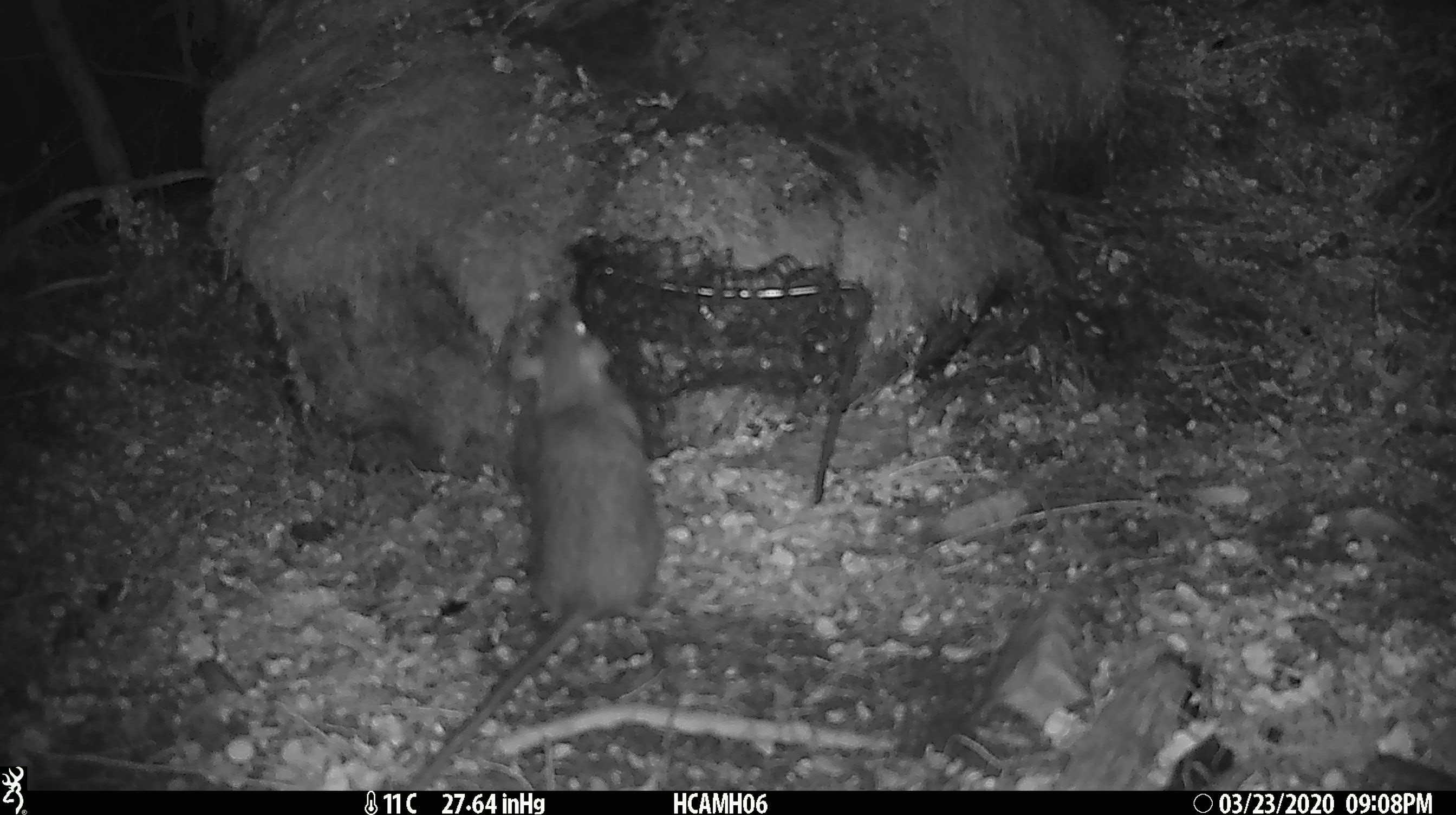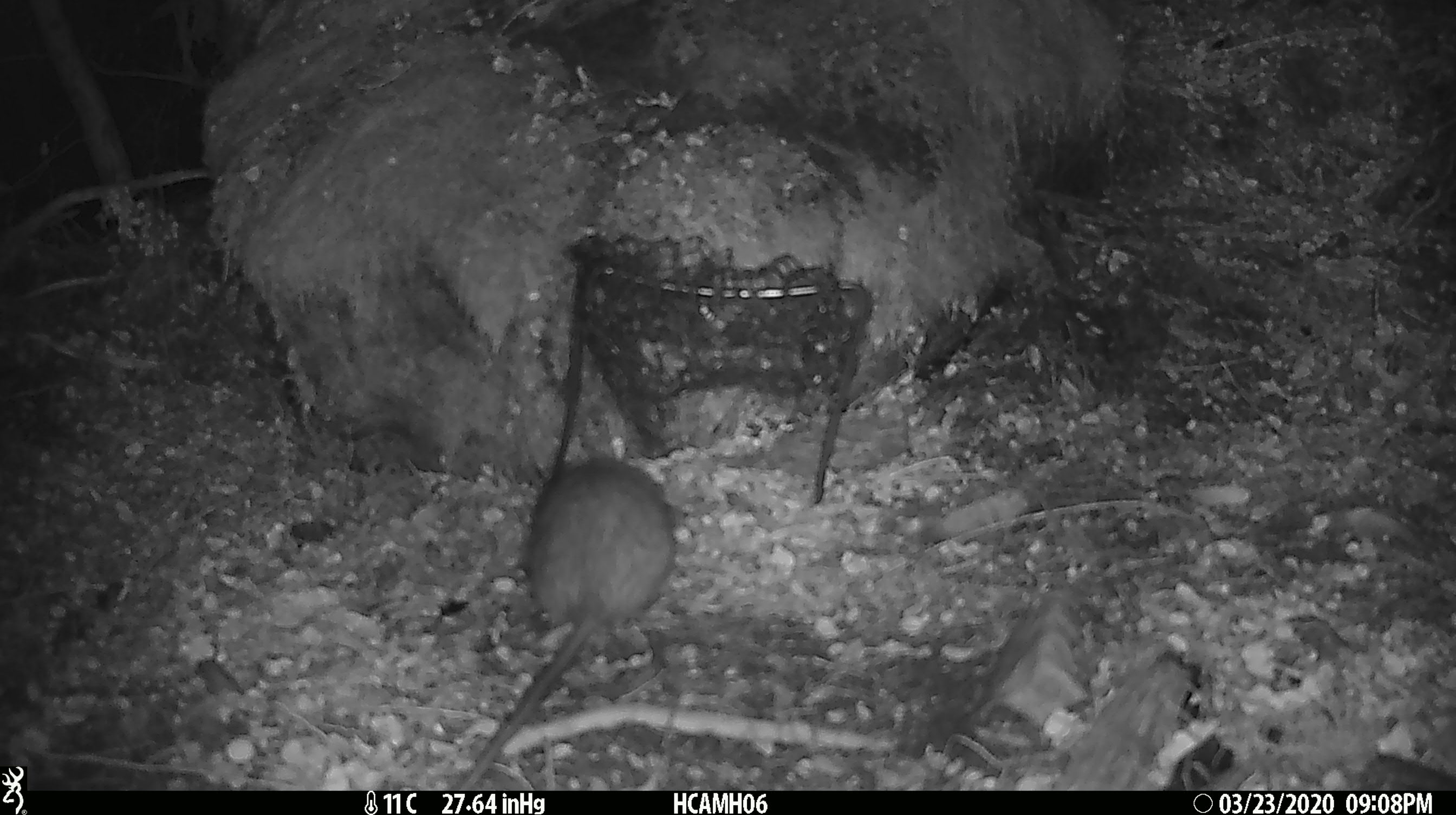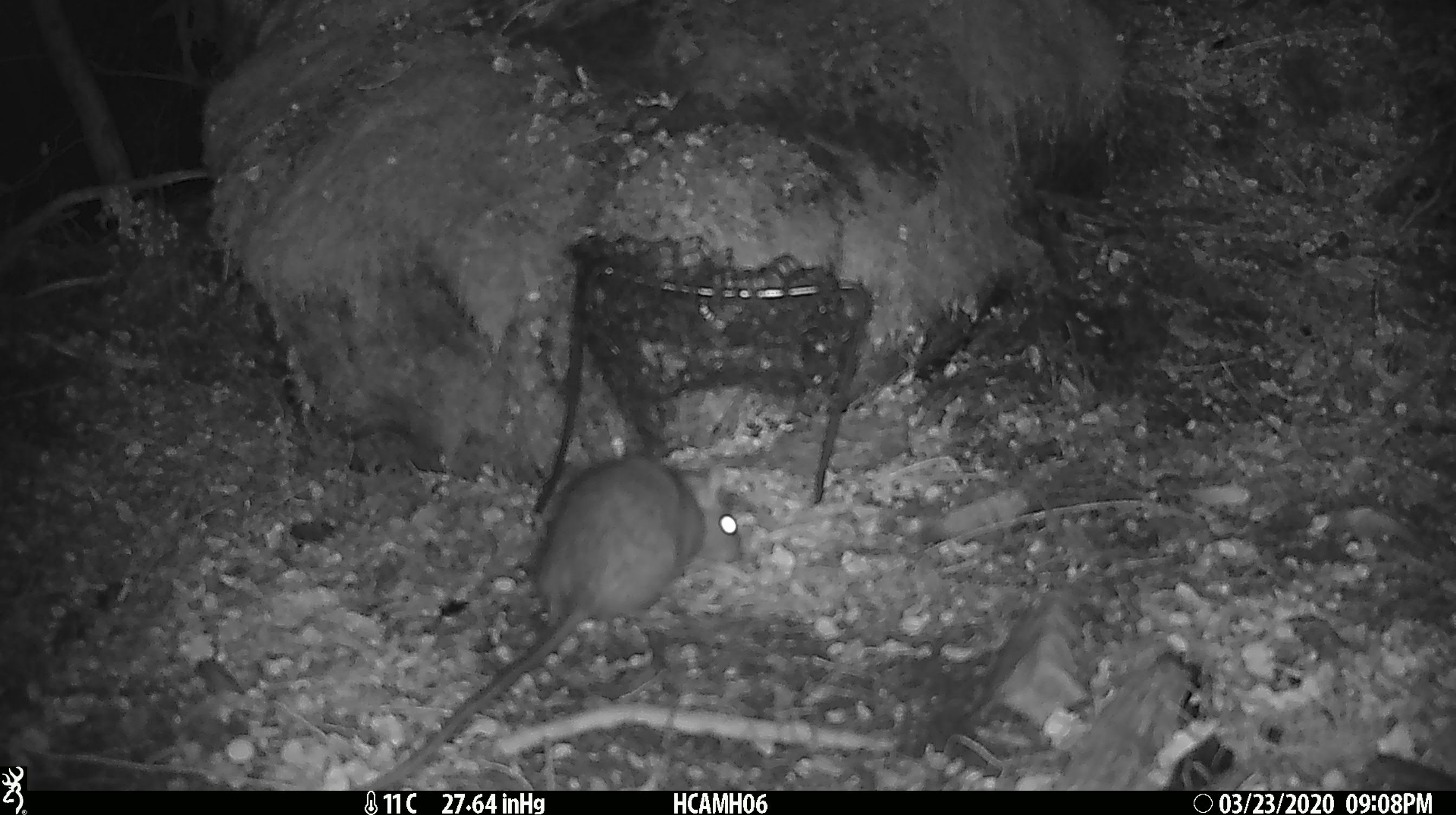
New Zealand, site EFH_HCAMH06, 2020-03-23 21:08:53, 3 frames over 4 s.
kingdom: Animalia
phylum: Chordata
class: Mammalia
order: Rodentia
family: Muridae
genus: Rattus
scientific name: Rattus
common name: rat